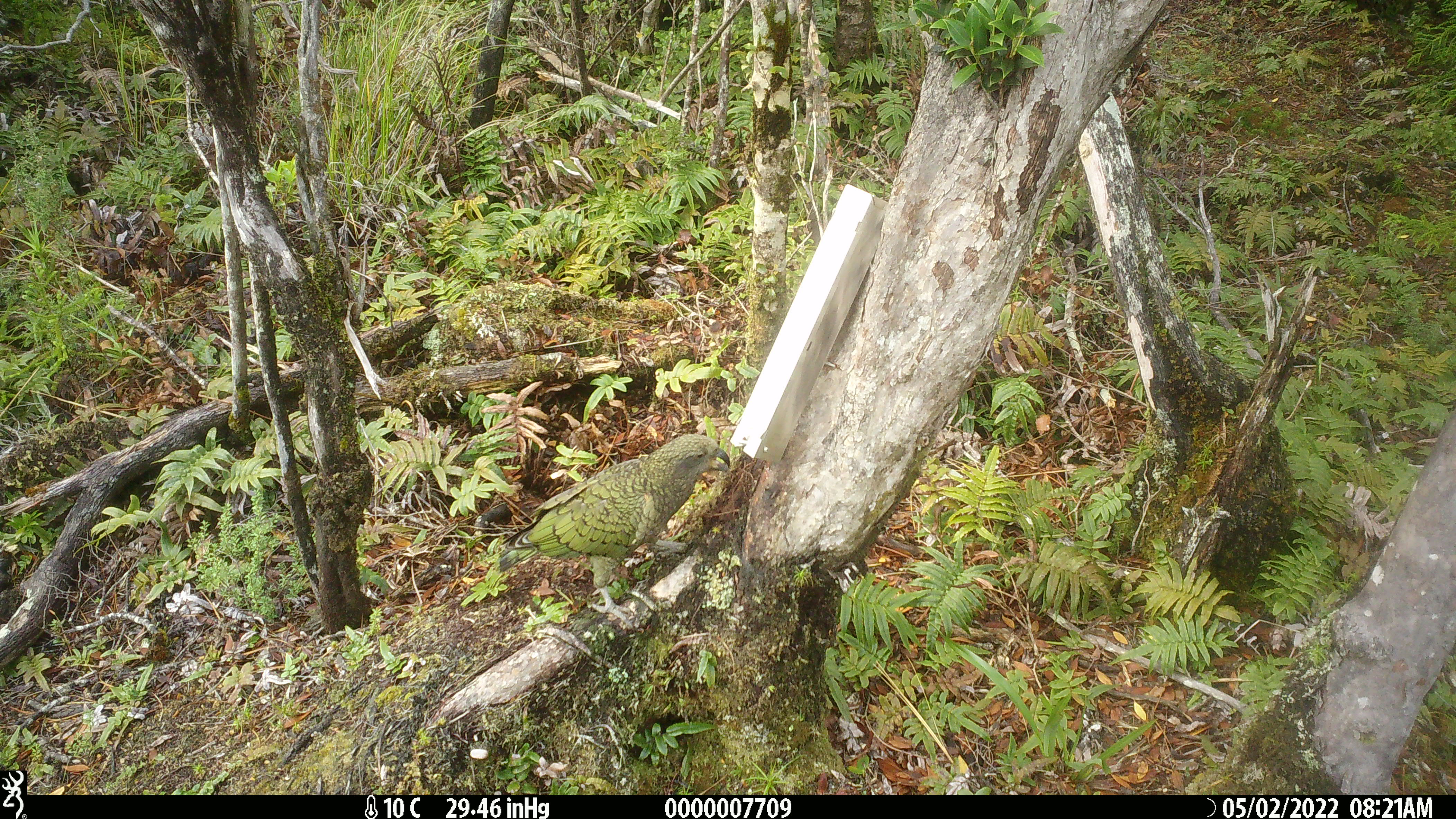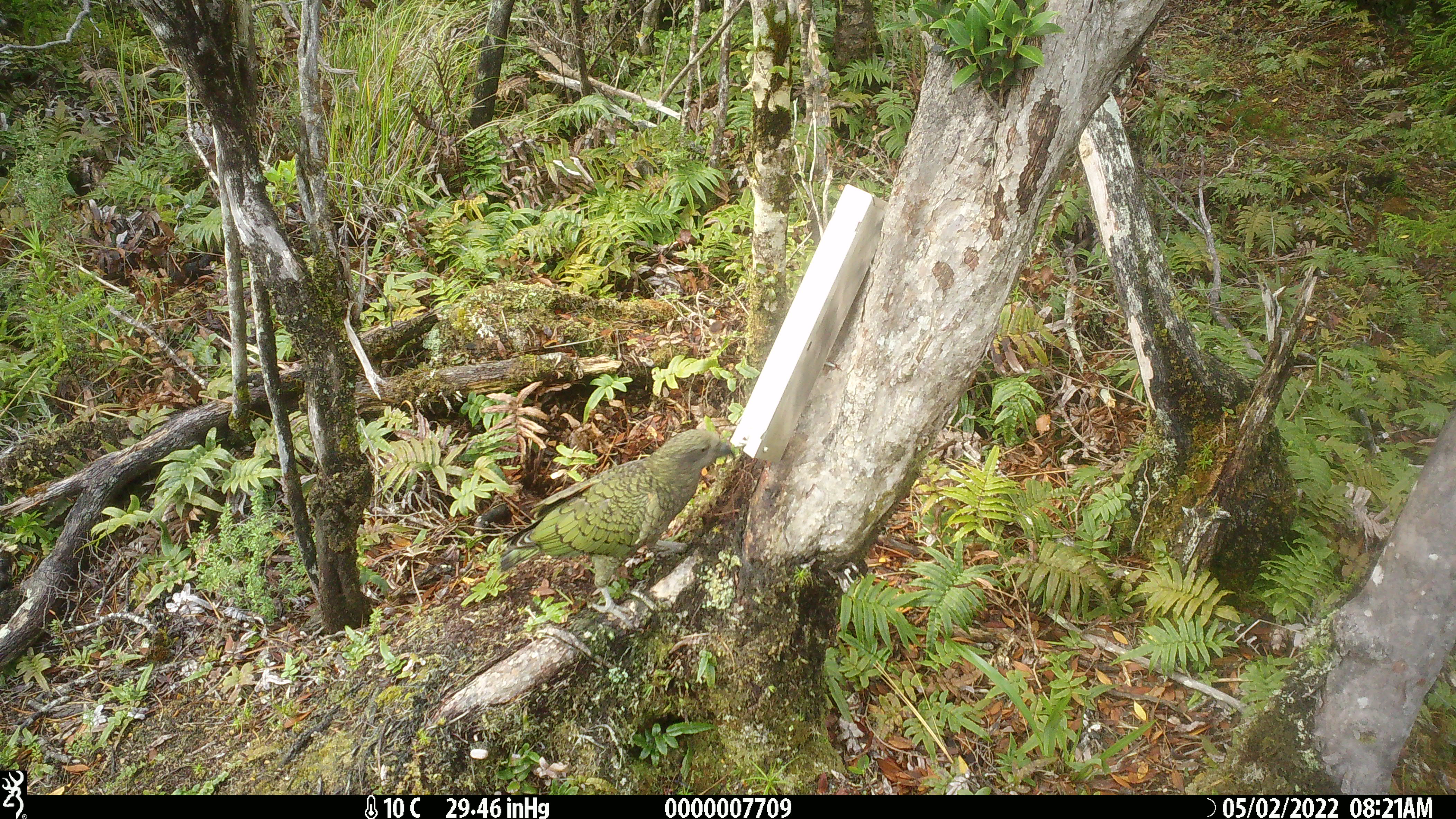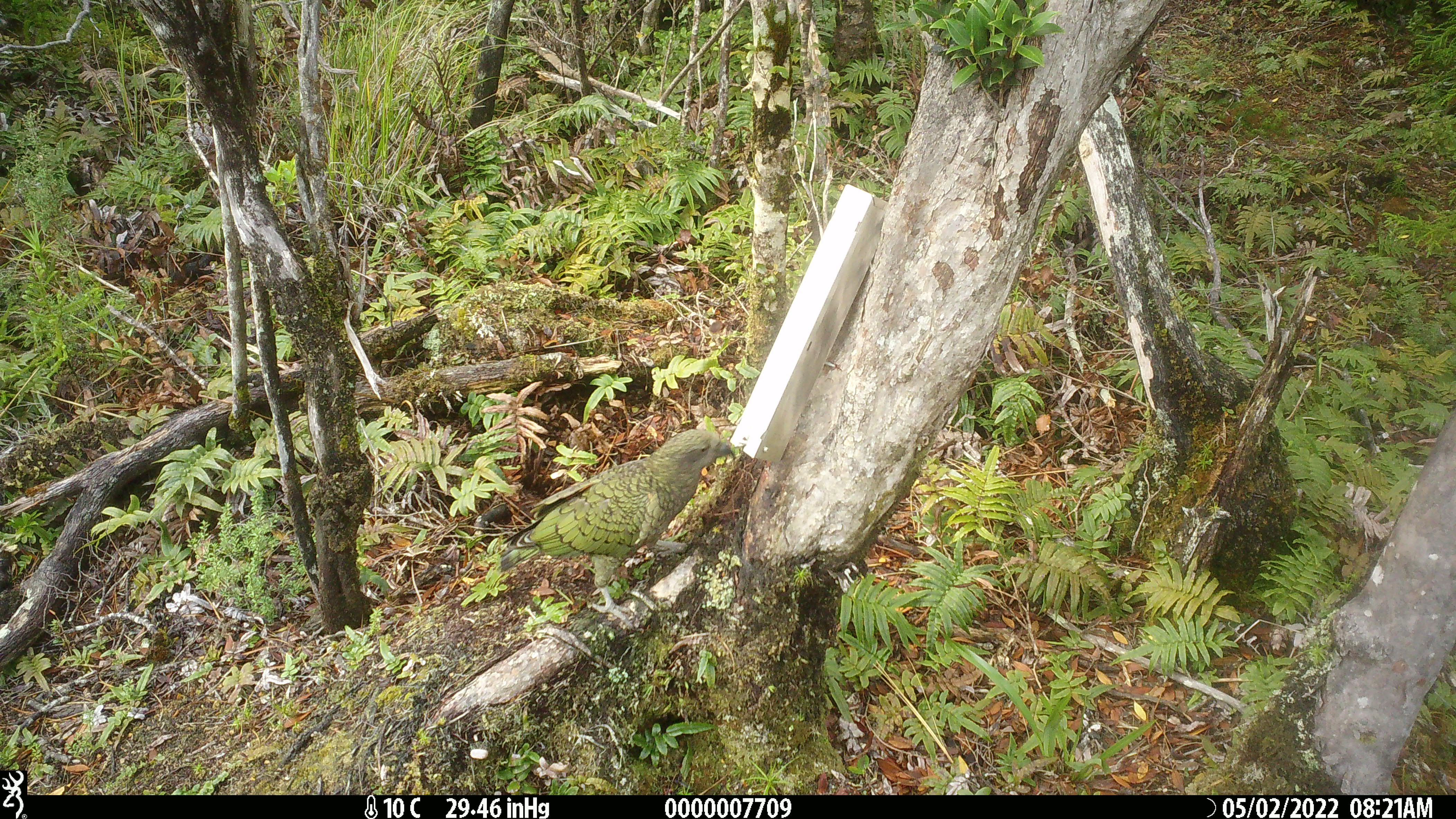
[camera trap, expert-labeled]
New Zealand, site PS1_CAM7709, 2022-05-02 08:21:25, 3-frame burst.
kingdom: Animalia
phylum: Chordata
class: Aves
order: Psittaciformes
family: Strigopidae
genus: Nestor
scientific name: Nestor notabilis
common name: kea